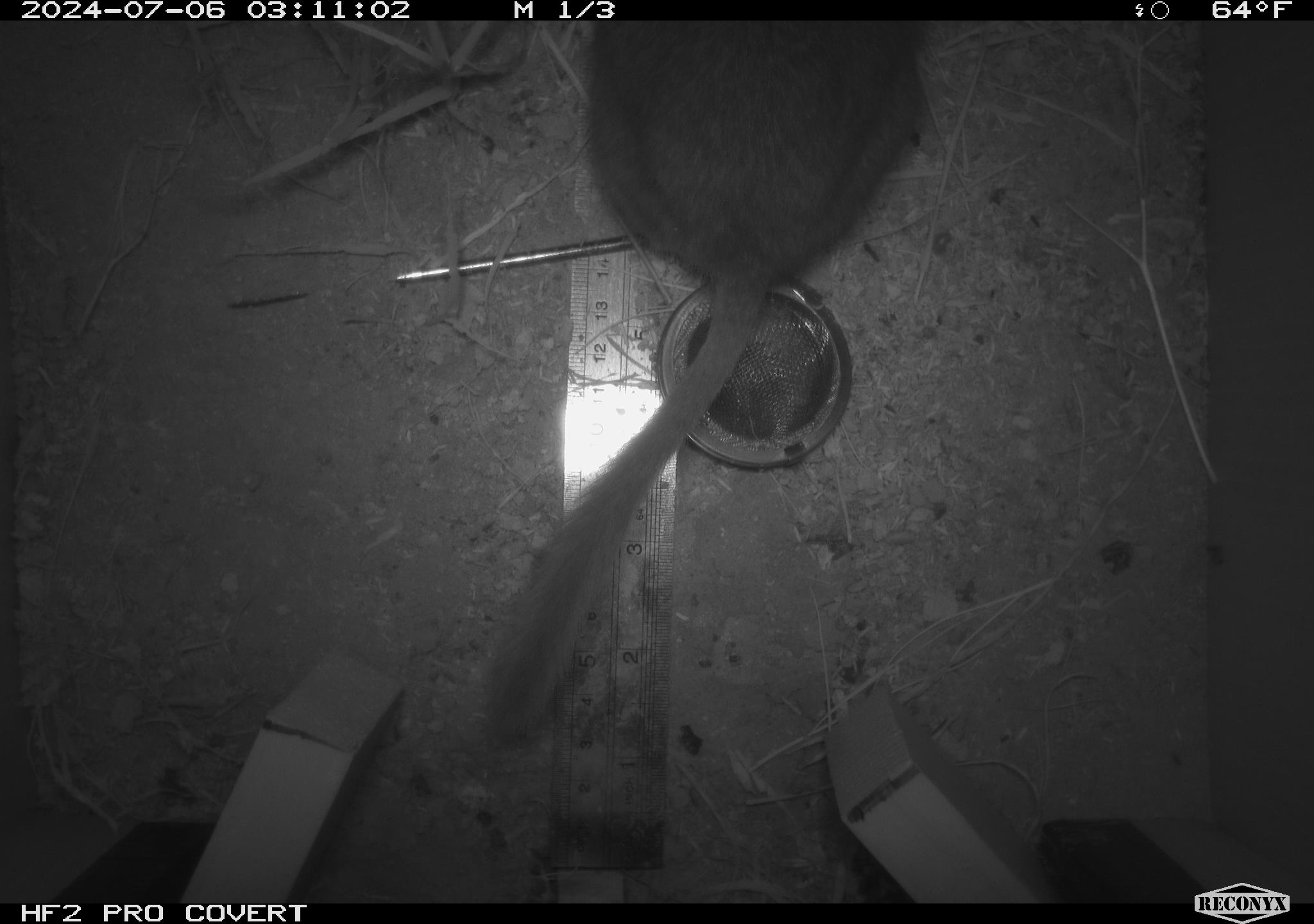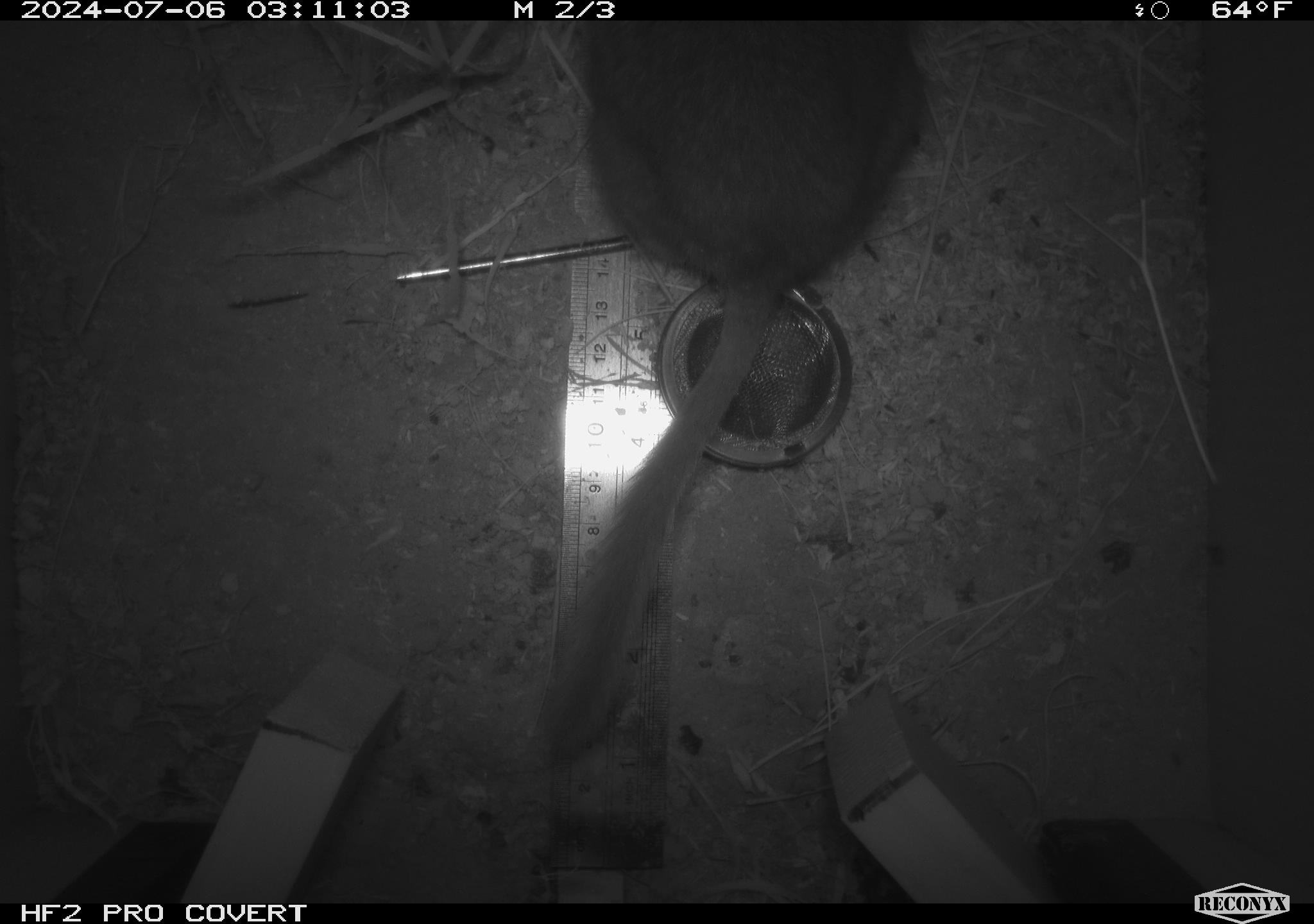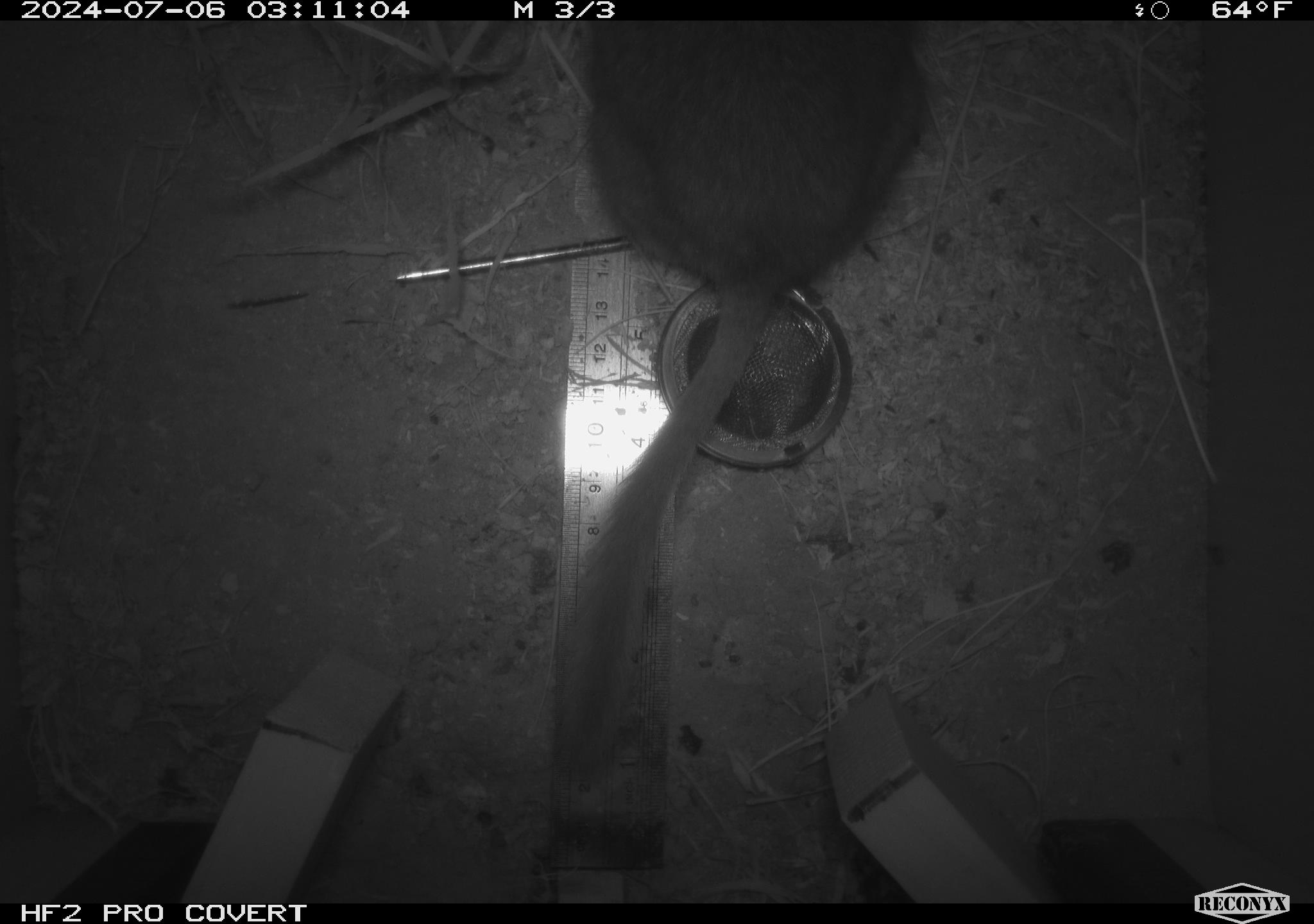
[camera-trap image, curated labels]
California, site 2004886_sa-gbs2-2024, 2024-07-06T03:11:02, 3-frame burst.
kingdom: Animalia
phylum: Chordata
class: Mammalia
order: Rodentia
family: Cricetidae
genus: Neotoma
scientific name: Neotoma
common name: pack rat or woodrat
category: neotoma species